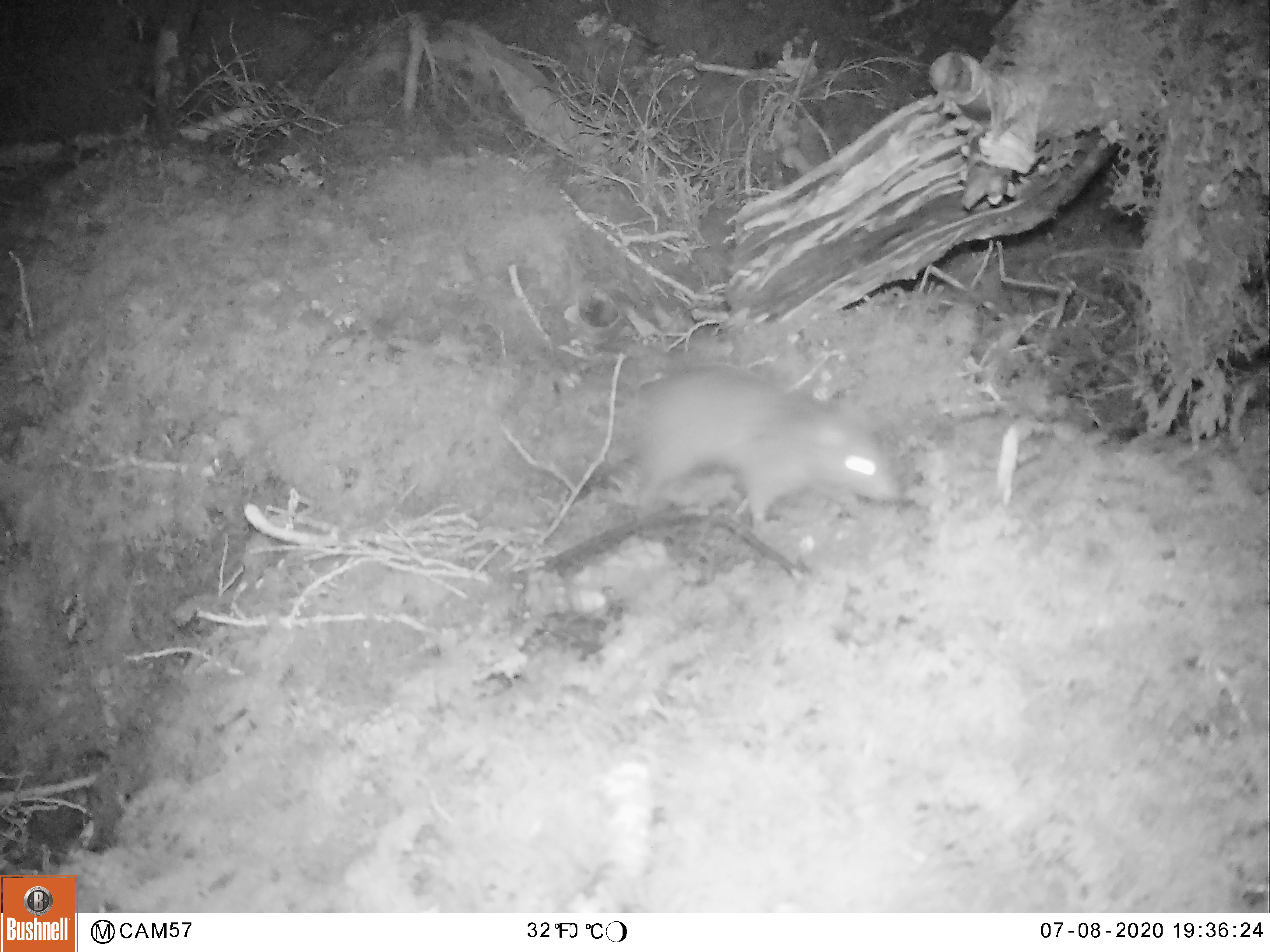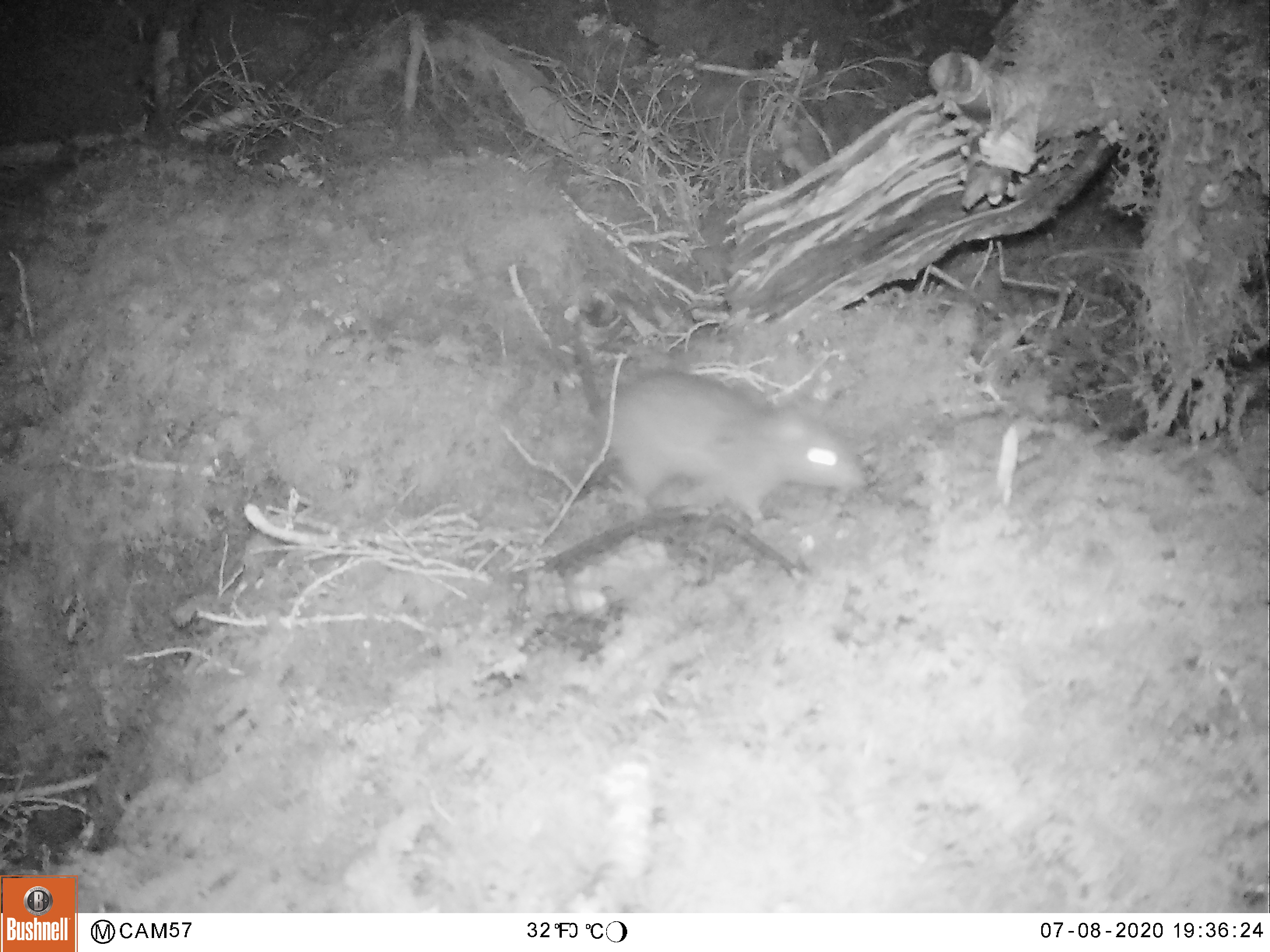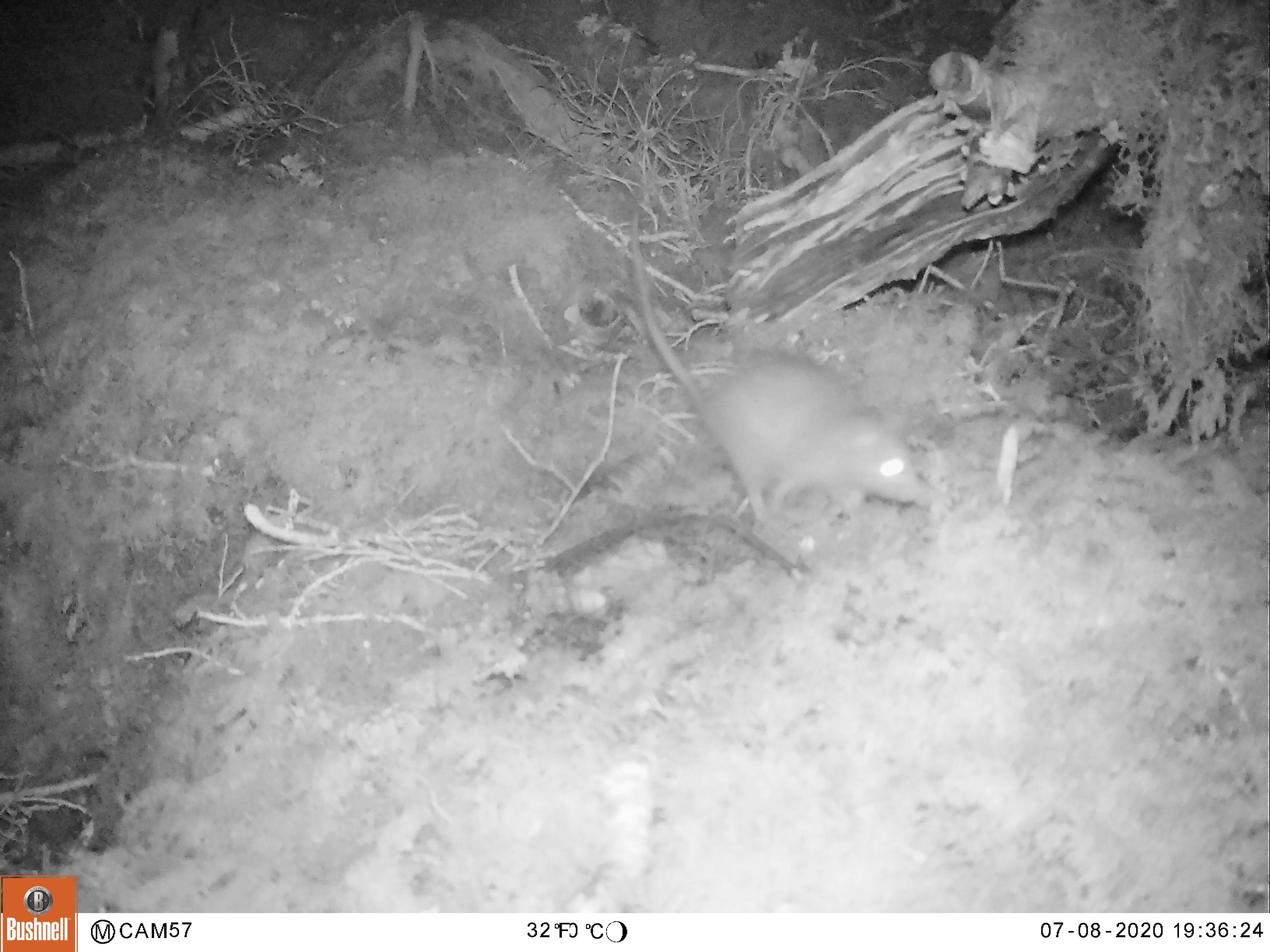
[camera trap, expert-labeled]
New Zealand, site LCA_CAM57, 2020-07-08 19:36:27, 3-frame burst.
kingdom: Animalia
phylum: Chordata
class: Mammalia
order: Rodentia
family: Muridae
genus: Rattus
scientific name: Rattus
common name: rat